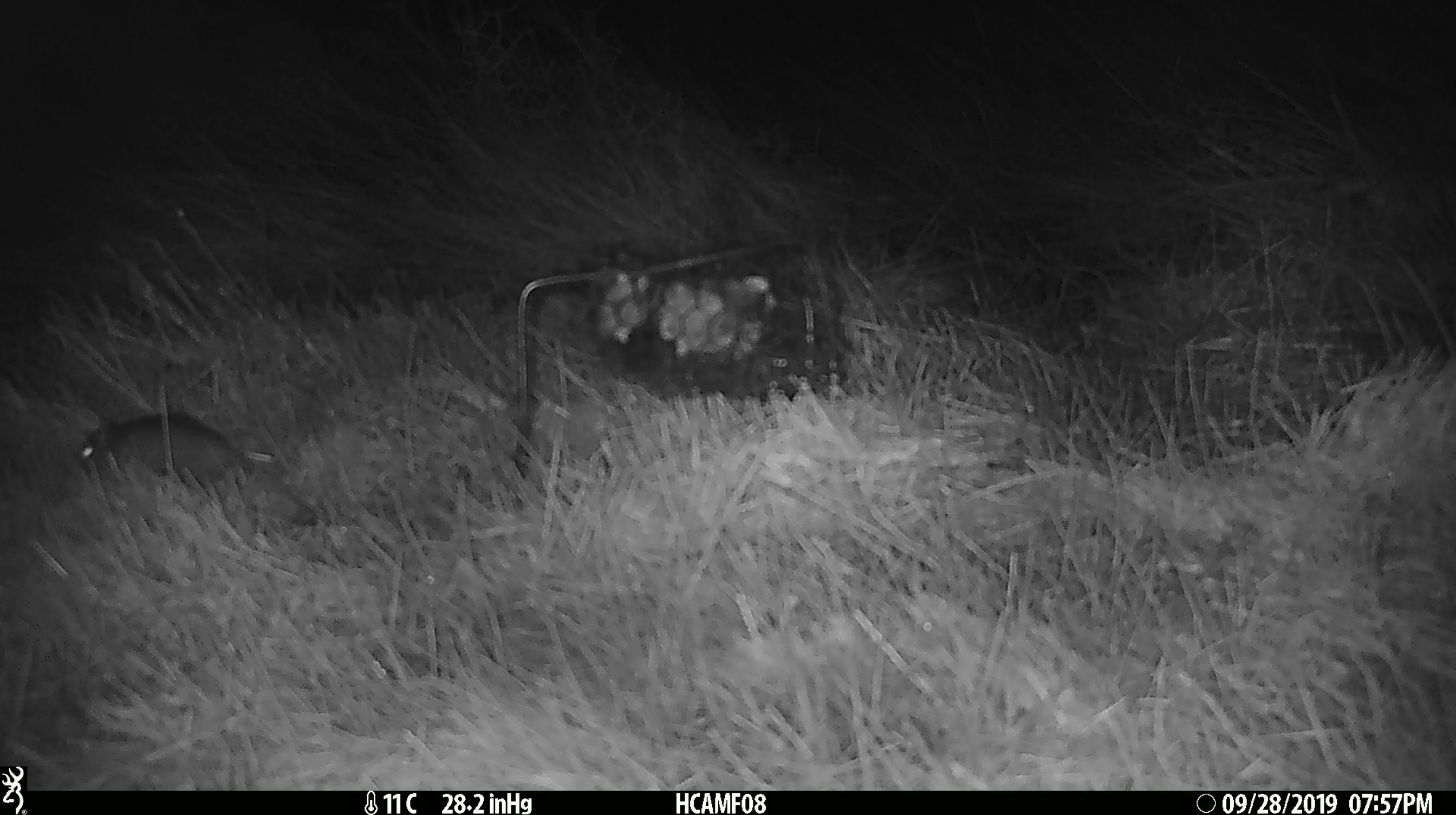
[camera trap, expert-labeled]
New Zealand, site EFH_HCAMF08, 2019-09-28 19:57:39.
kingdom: Animalia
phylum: Chordata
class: Mammalia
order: Rodentia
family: Muridae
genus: Mus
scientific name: Mus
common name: mouse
Mouse (Mus).